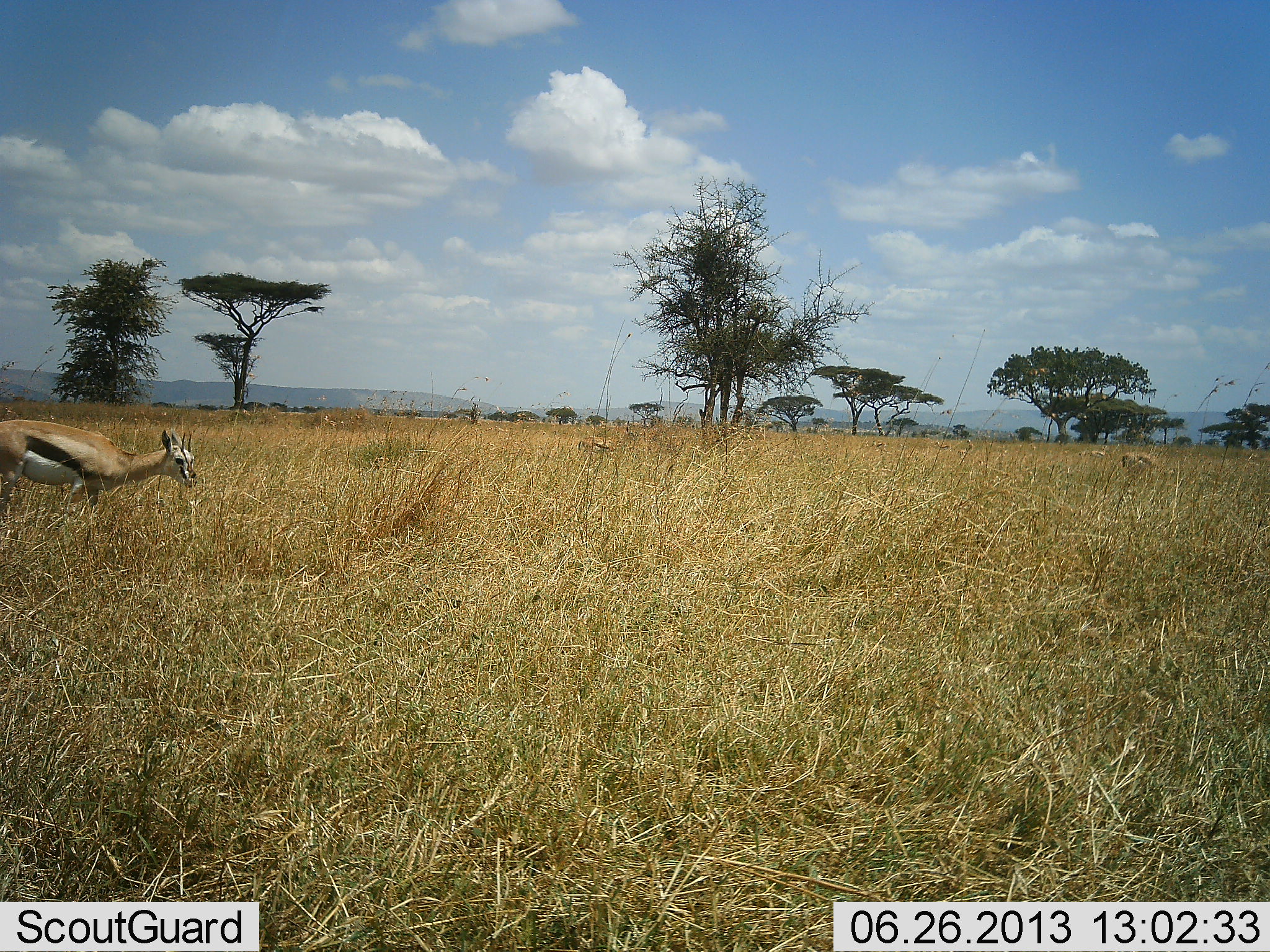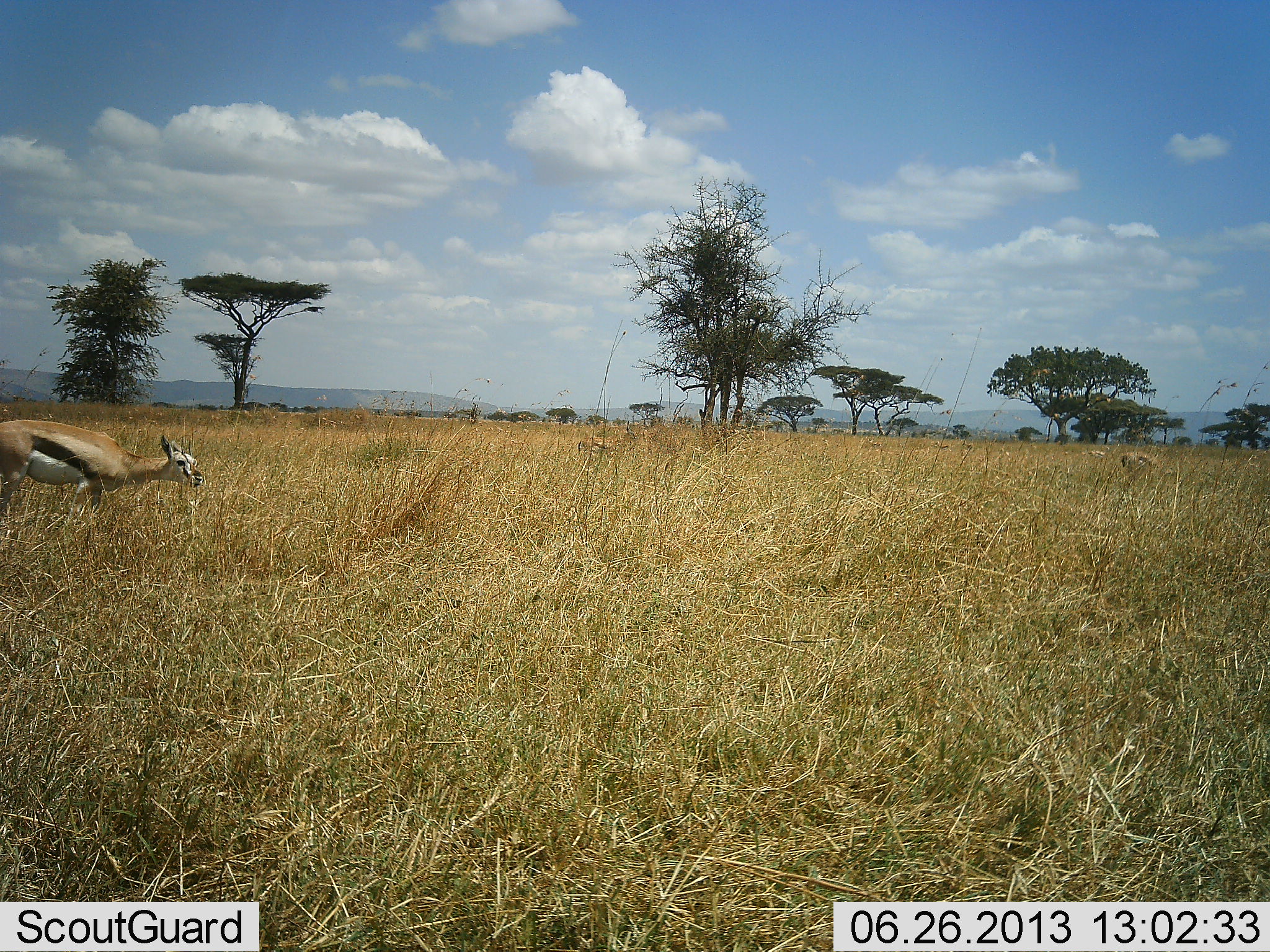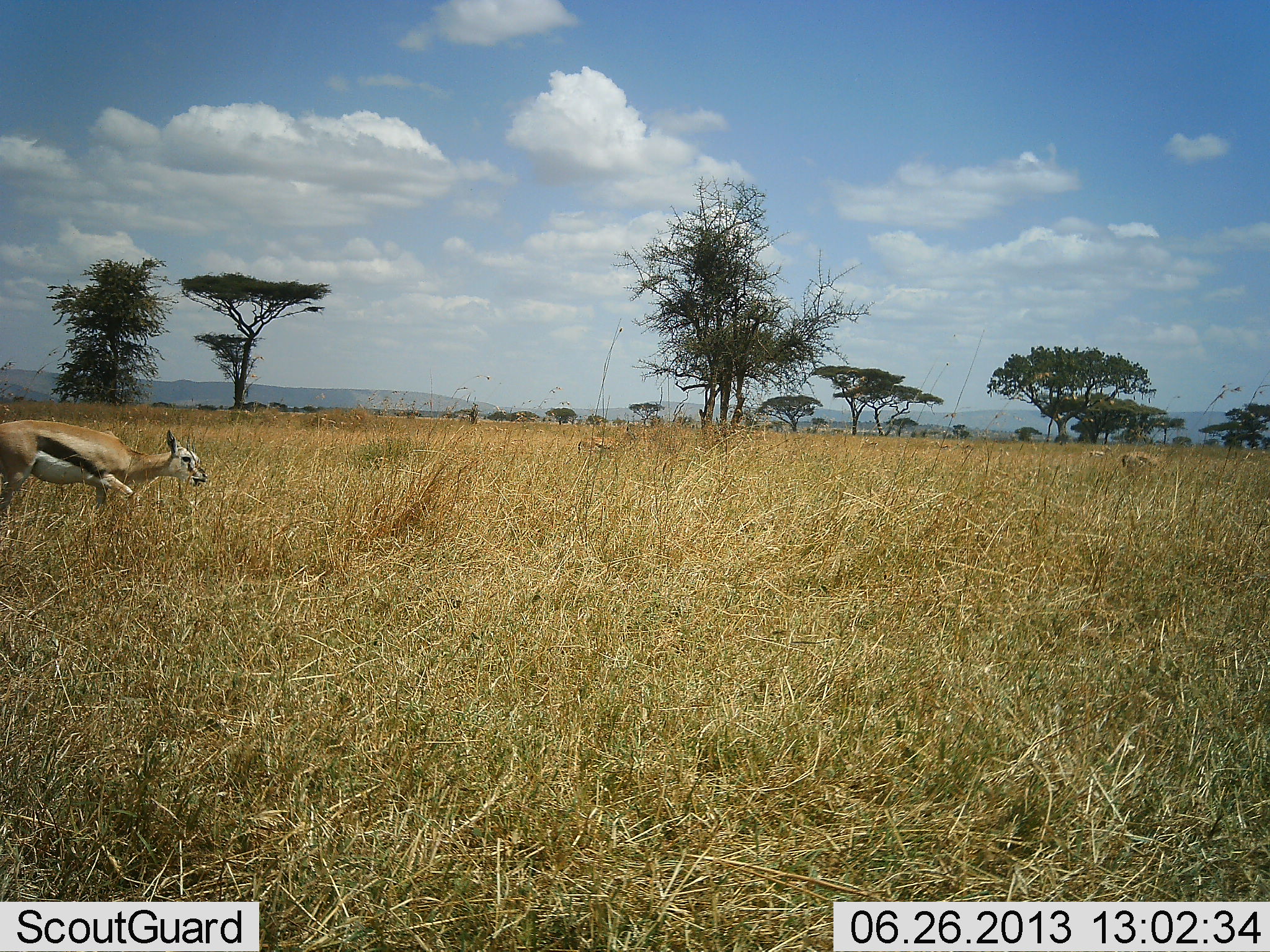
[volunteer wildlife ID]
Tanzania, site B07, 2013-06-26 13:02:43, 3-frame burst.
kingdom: Animalia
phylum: Chordata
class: Mammalia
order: Artiodactyla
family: Bovidae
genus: Eudorcas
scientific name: Eudorcas thomsonii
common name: thomson's gazelle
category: gazellethomsons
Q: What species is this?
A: Gazellethomsons (thomson's gazelle) (Eudorcas thomsonii).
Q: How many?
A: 1.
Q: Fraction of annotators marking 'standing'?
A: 44%.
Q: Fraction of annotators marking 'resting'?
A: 0%.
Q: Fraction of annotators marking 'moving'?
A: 22%.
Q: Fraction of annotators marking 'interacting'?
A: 0%.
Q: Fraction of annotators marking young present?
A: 0%.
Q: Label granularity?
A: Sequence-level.